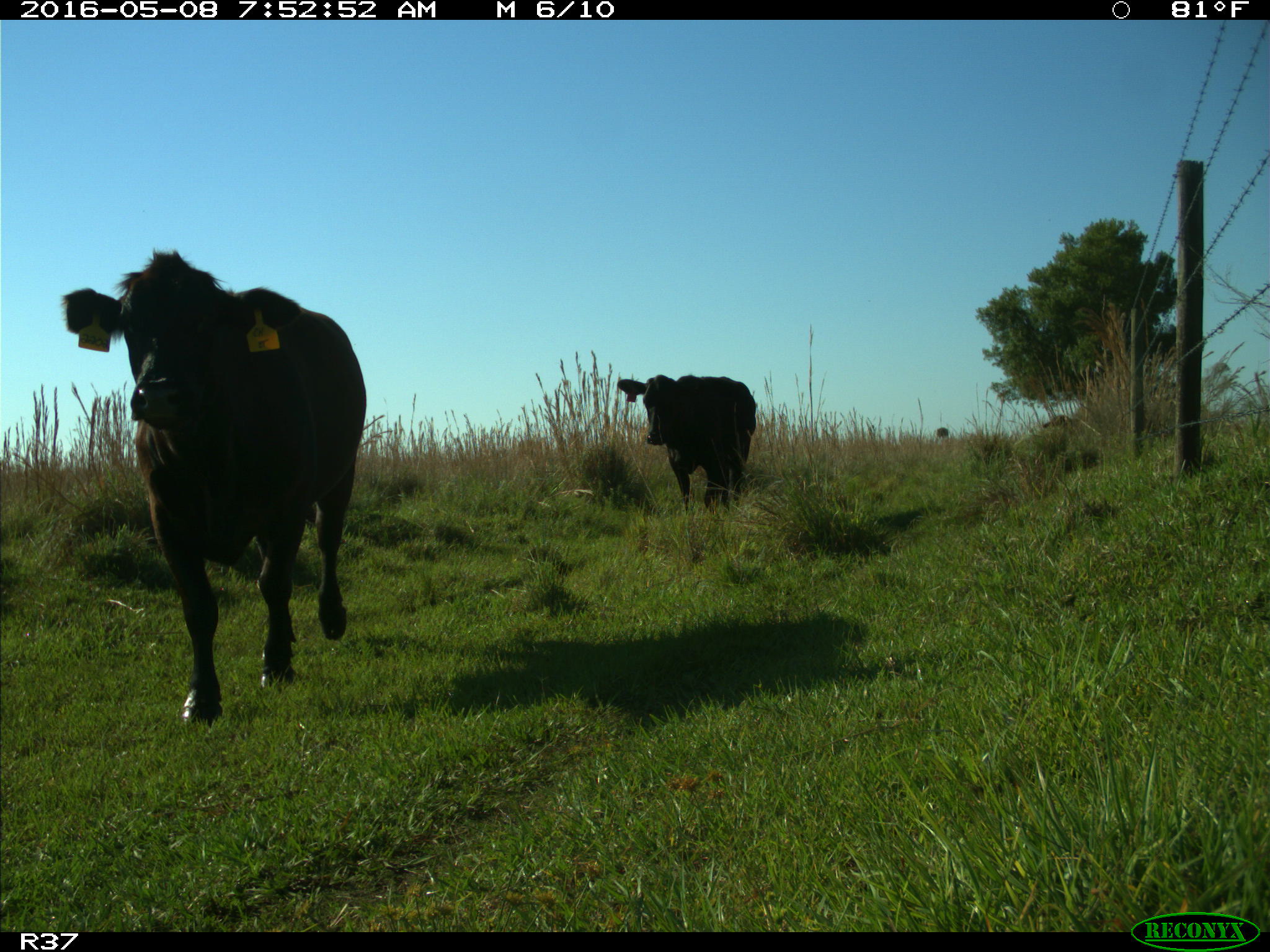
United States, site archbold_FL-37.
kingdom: Animalia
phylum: Chordata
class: Mammalia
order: Artiodactyla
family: Bovidae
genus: Bos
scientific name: Bos taurus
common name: domestic cow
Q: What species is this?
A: Bos taurus (domestic cow).